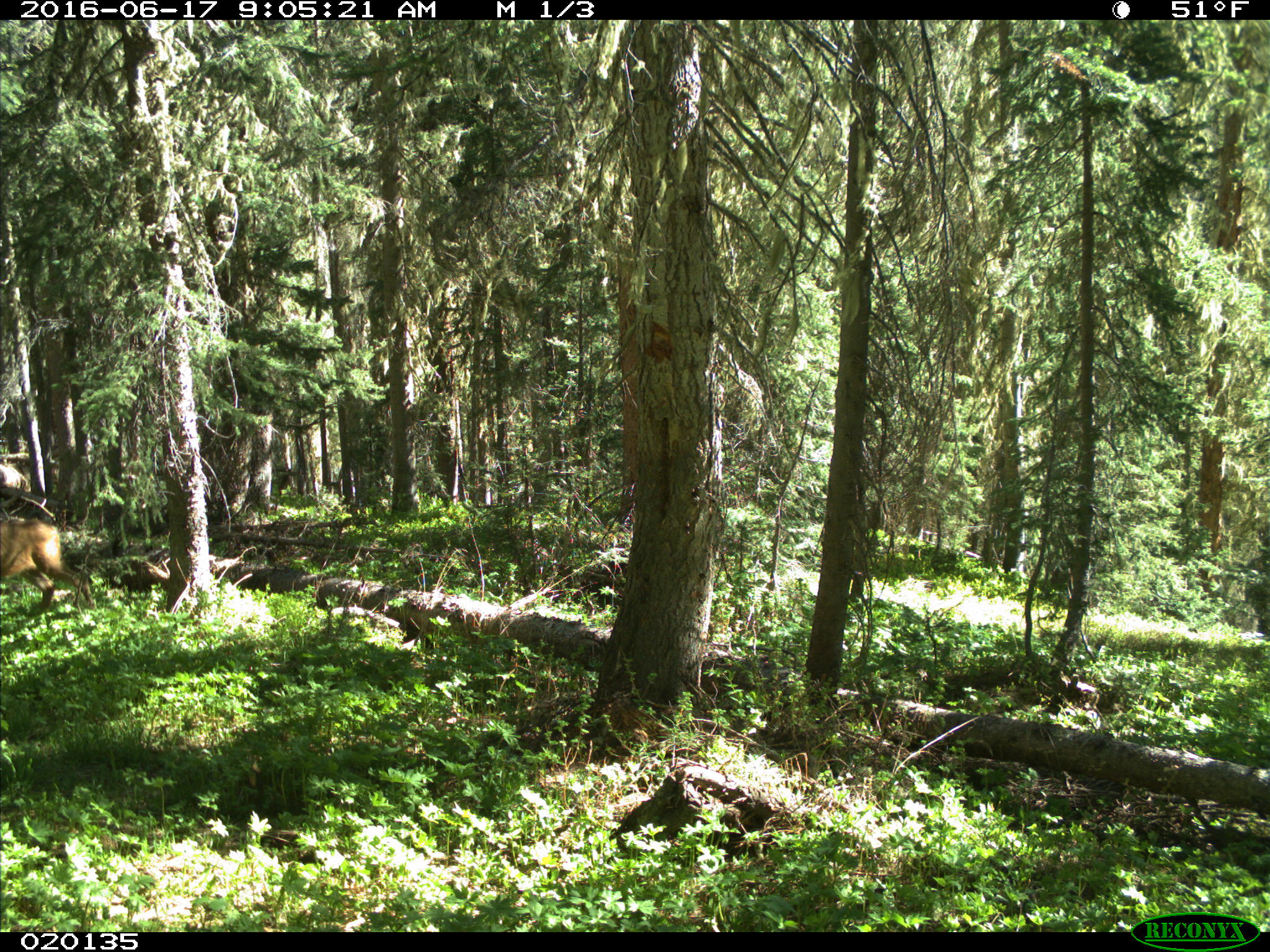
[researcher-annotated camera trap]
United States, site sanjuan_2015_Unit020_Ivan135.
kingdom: Animalia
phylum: Chordata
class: Mammalia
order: Artiodactyla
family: Cervidae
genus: Odocoileus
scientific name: Odocoileus hemionus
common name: mule deer